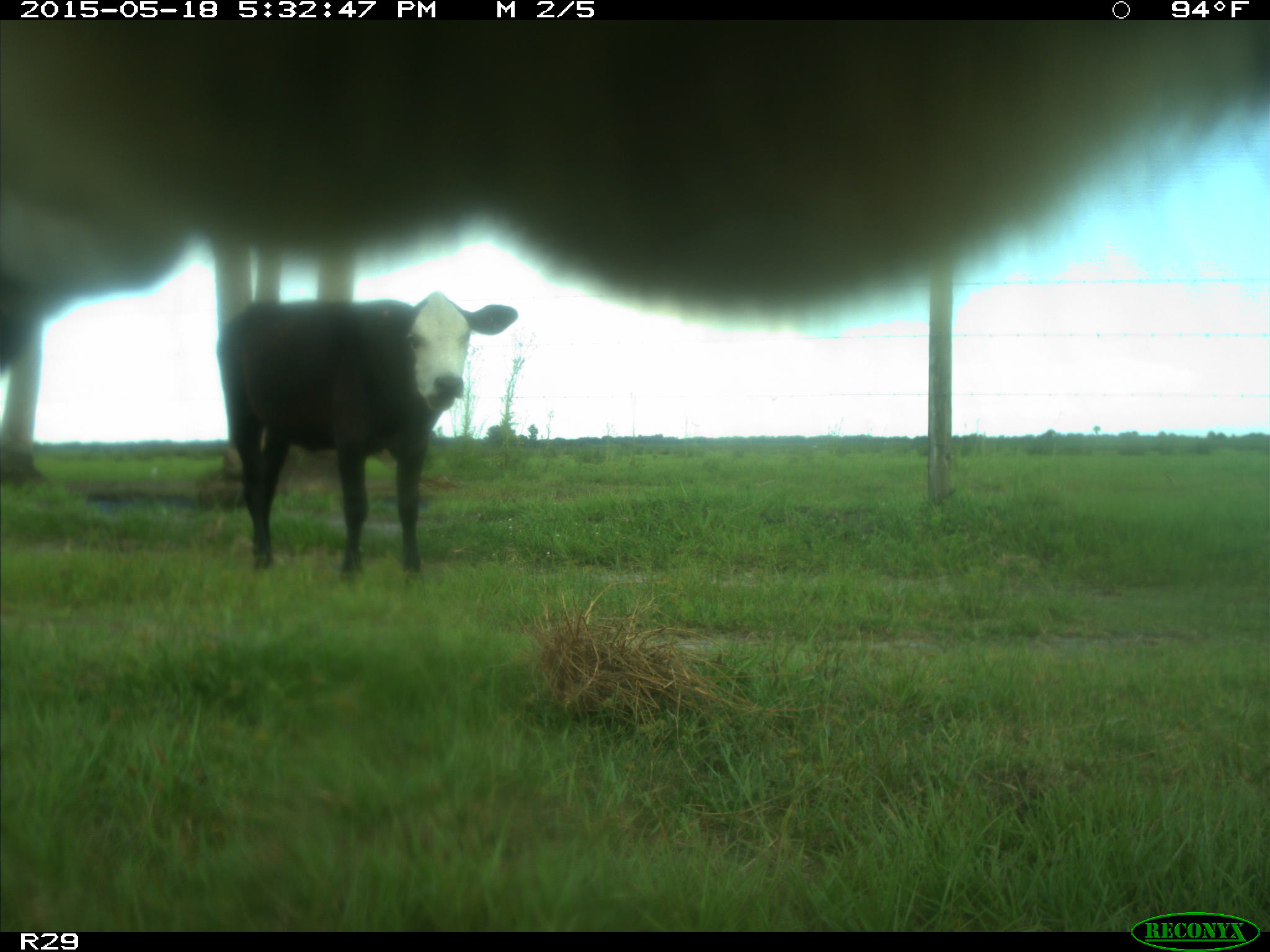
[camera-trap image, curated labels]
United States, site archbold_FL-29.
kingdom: Animalia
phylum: Chordata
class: Mammalia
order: Artiodactyla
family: Bovidae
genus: Bos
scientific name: Bos taurus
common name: domestic cow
Bos taurus (domestic cow).